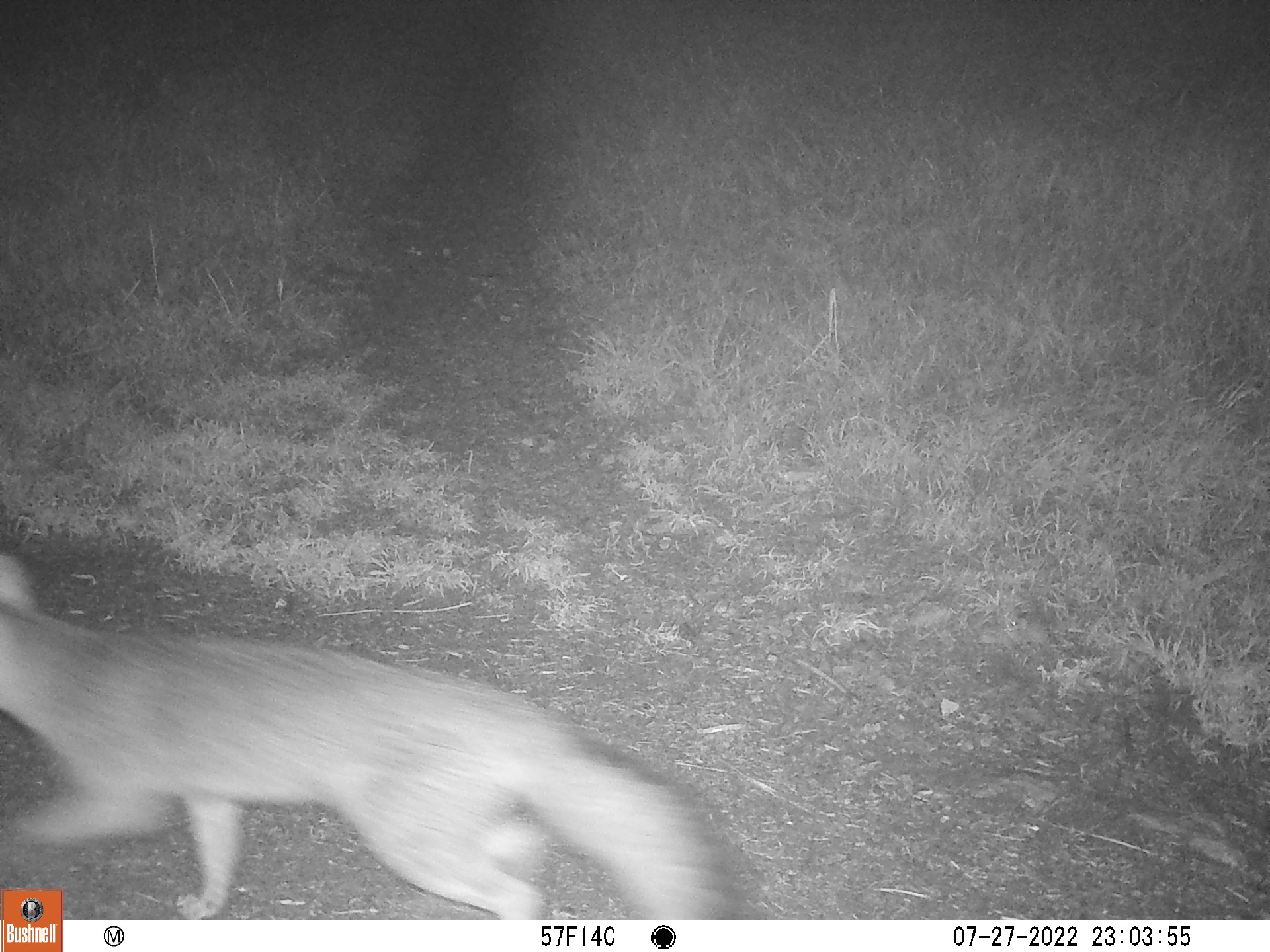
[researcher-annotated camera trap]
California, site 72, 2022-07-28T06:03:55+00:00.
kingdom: Animalia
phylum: Chordata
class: Mammalia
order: Carnivora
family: Canidae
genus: Urocyon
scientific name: Urocyon cinereoargenteus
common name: gray fox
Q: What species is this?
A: Gray fox (Urocyon cinereoargenteus).